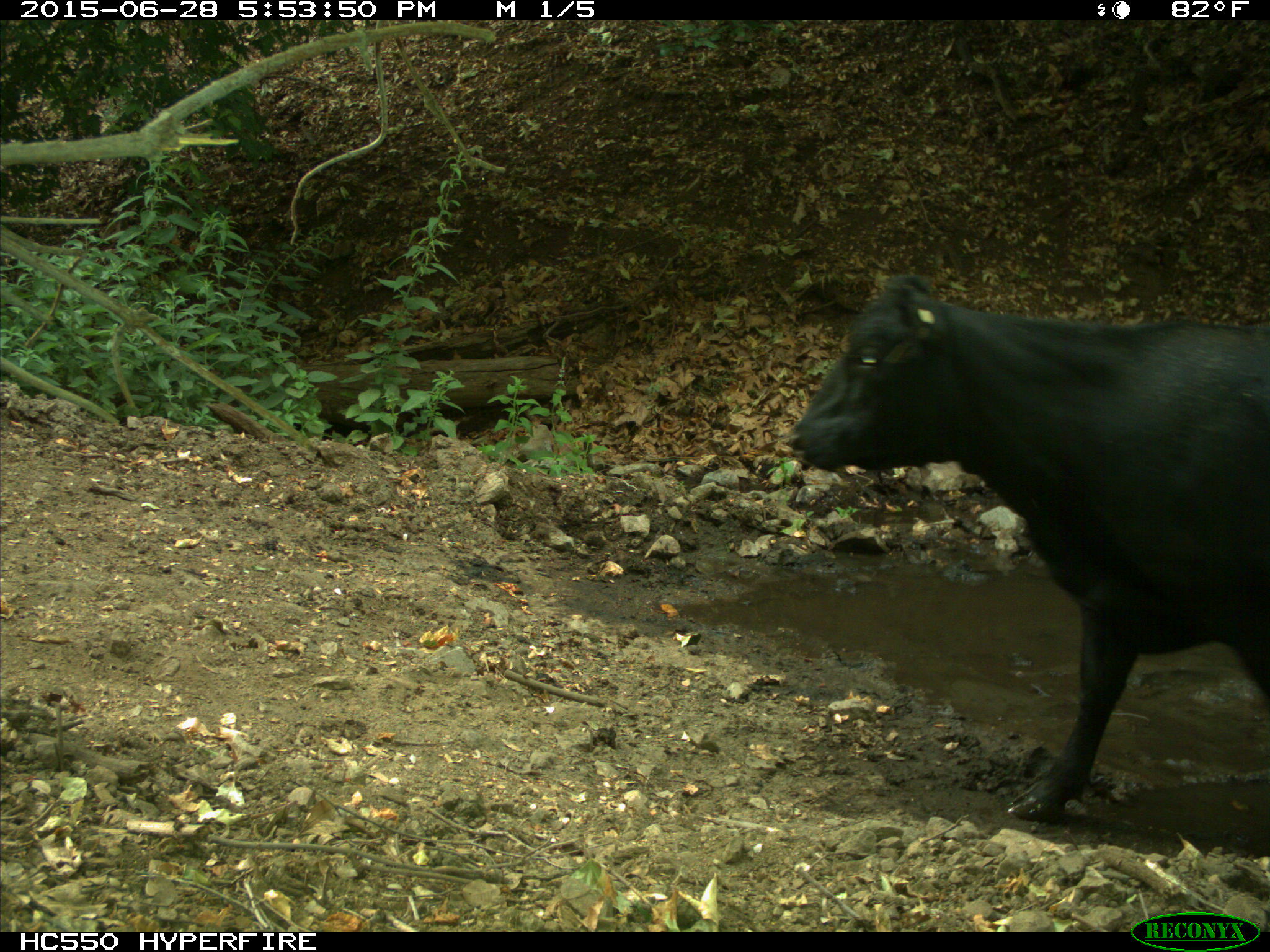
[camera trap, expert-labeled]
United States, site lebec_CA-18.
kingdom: Animalia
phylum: Chordata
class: Mammalia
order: Artiodactyla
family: Bovidae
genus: Bos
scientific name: Bos taurus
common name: domestic cow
Bos taurus (domestic cow).